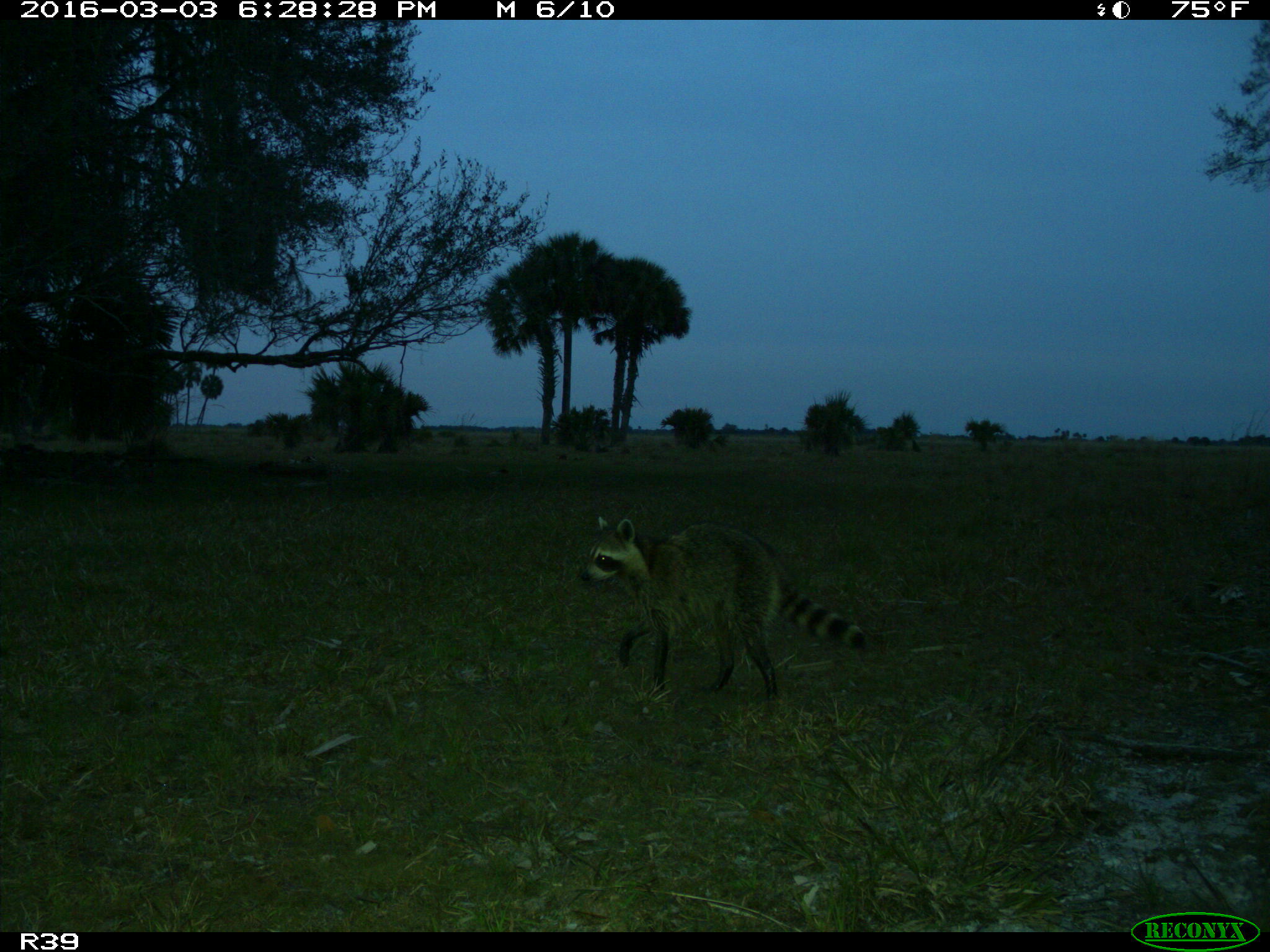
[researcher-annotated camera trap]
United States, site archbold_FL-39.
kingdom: Animalia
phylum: Chordata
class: Mammalia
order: Carnivora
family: Procyonidae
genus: Procyon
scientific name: Procyon lotor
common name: common raccoon